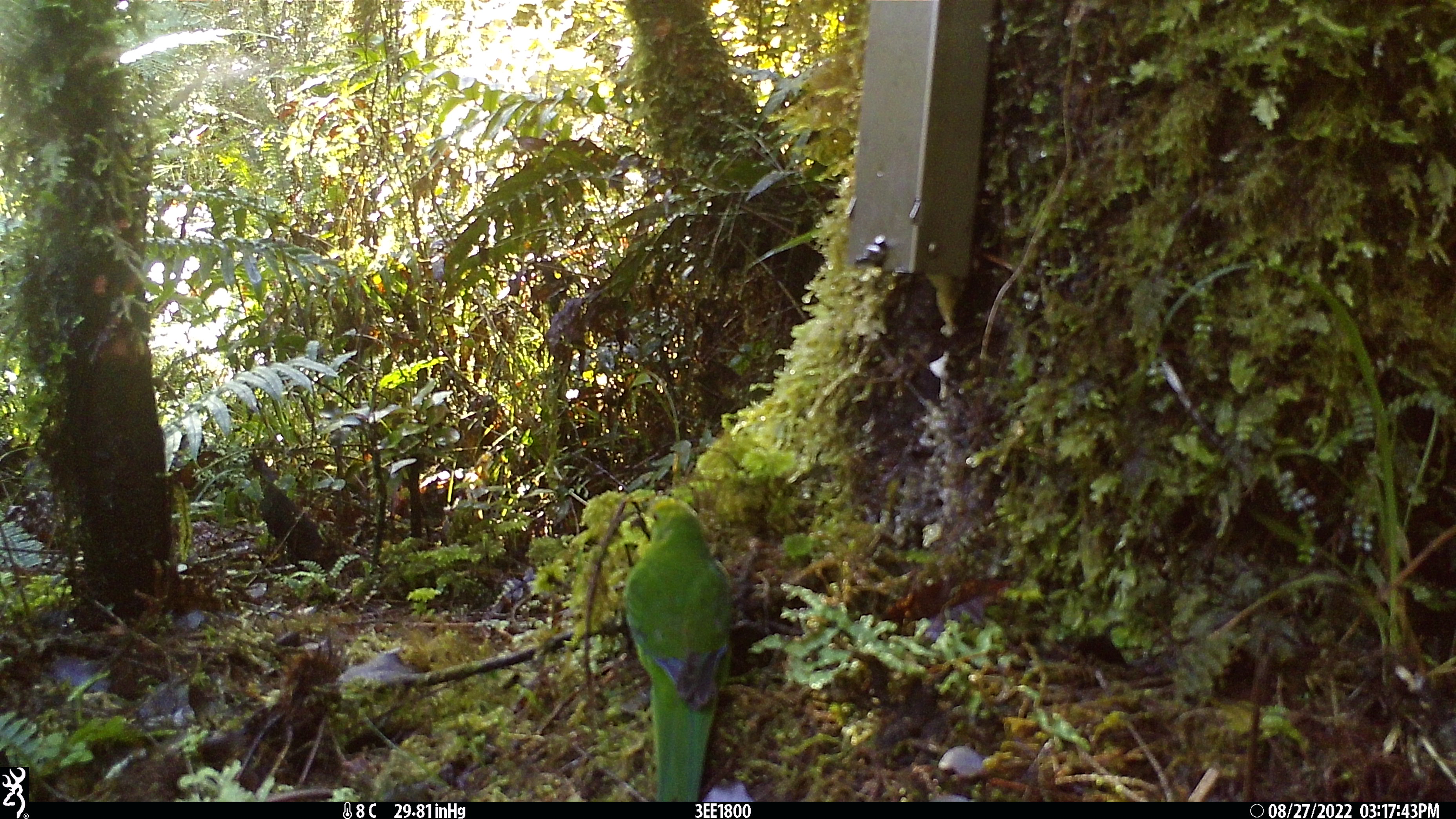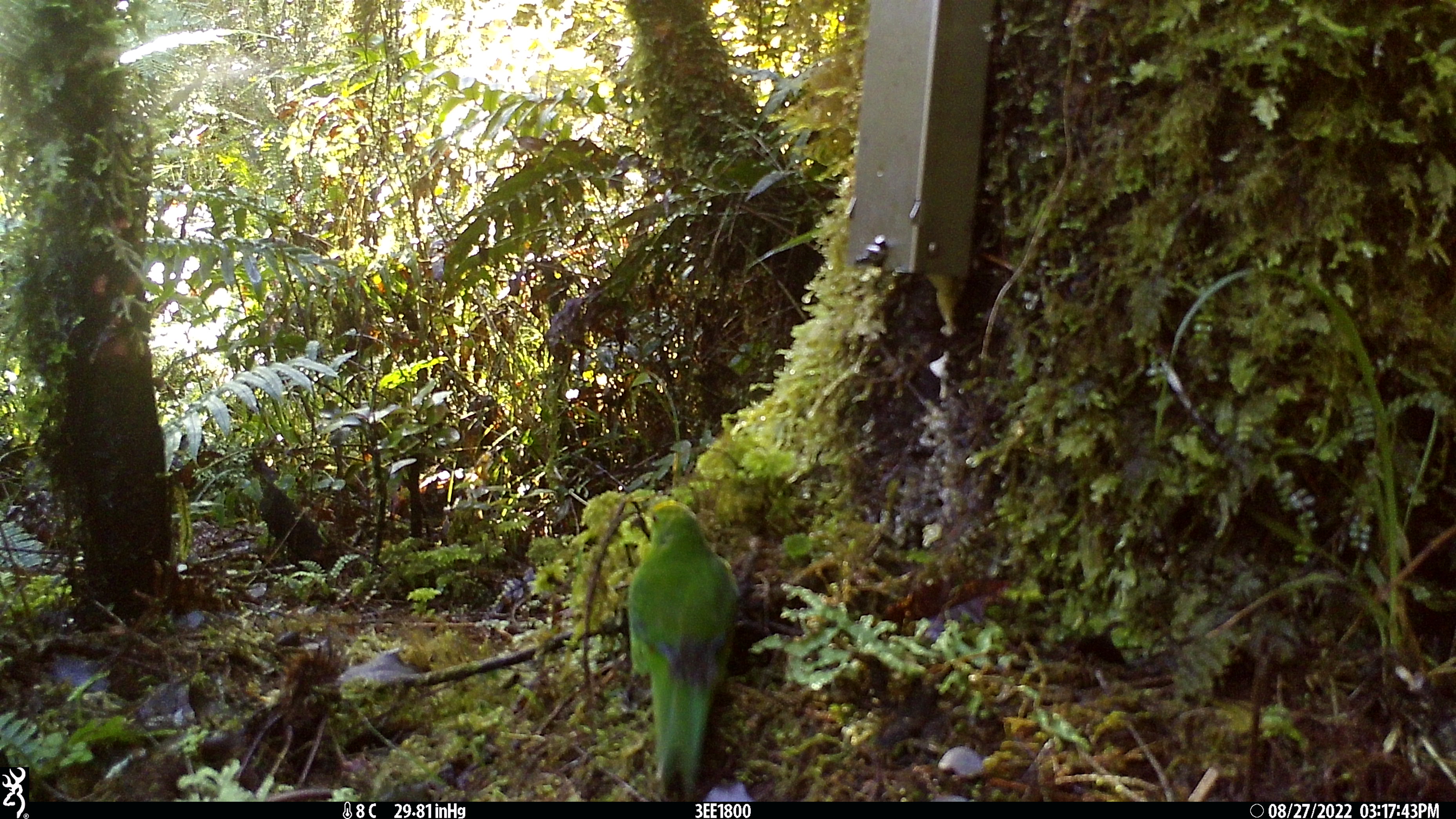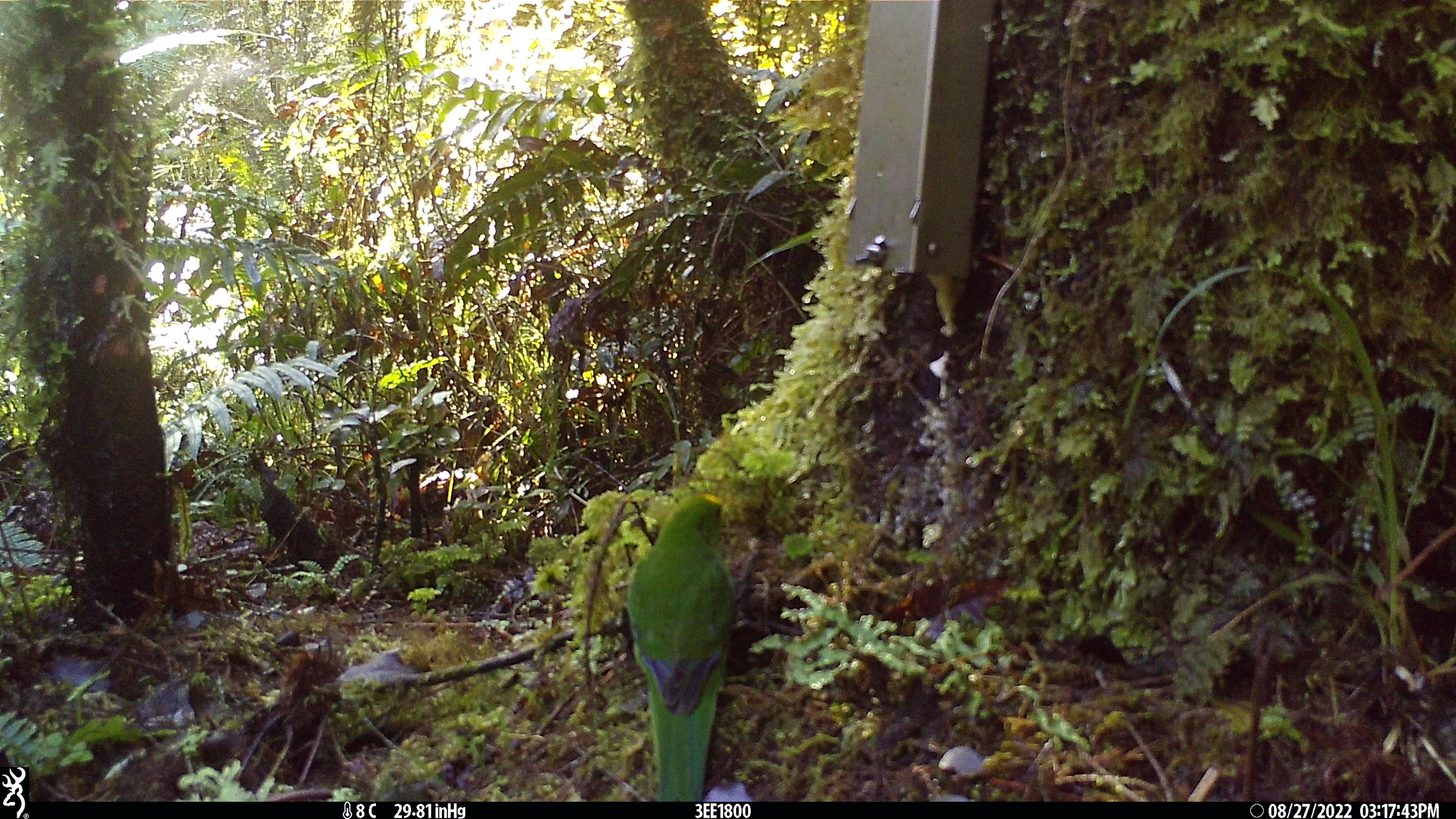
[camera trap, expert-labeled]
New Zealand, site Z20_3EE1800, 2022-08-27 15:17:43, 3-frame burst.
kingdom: Animalia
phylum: Chordata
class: Aves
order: Psittaciformes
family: Psittaculidae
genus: Cyanoramphus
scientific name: Cyanoramphus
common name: parakeet